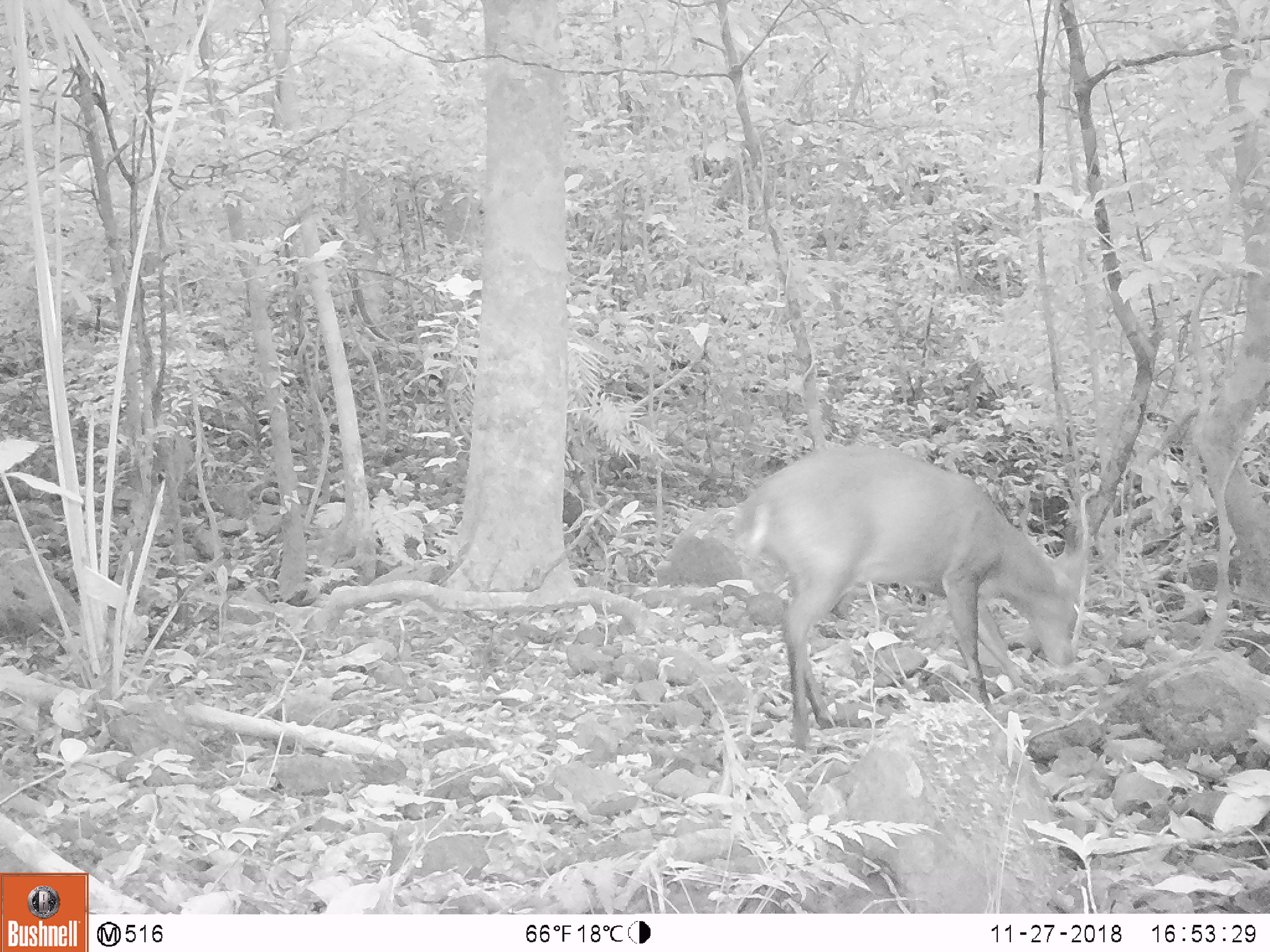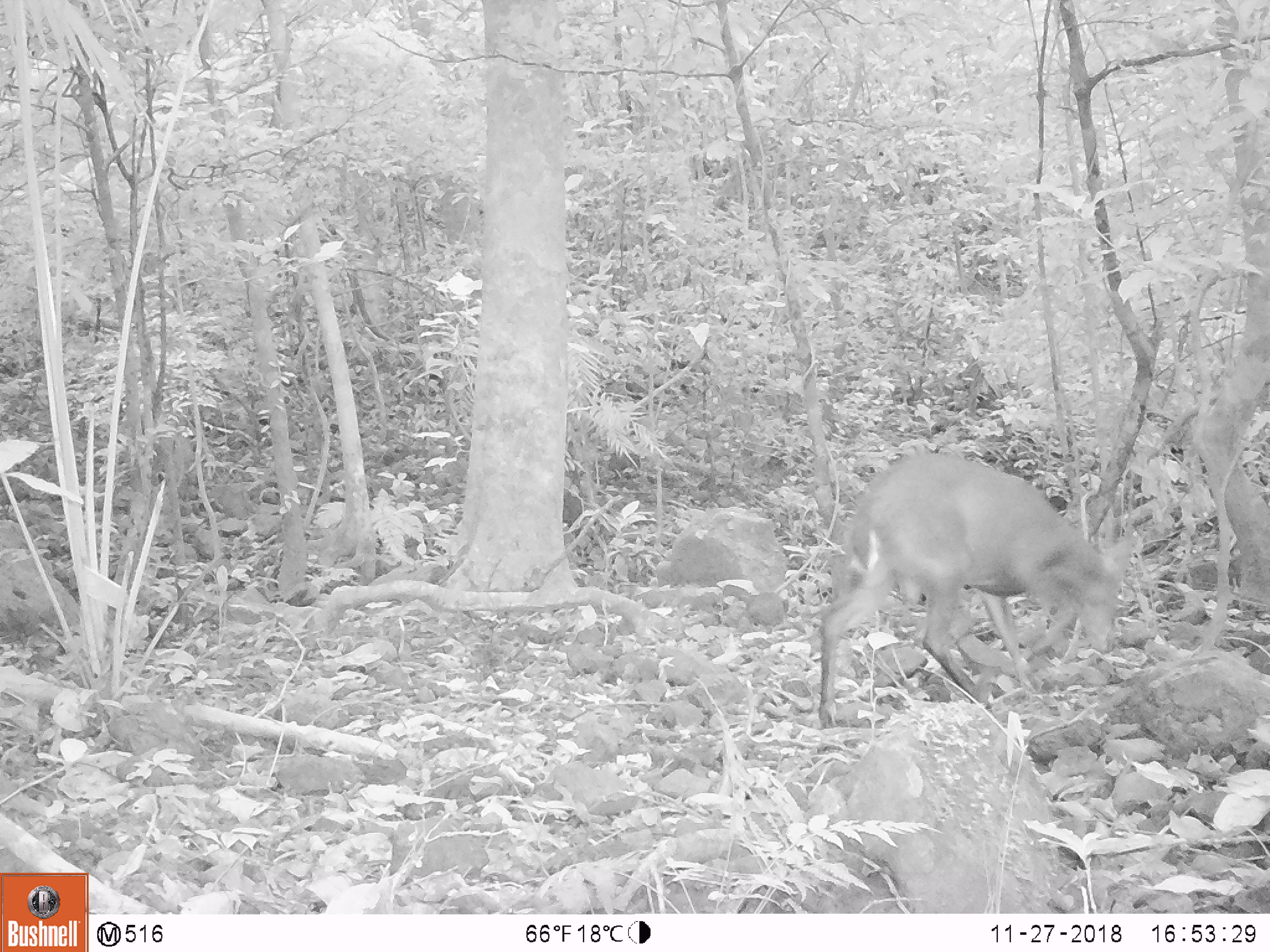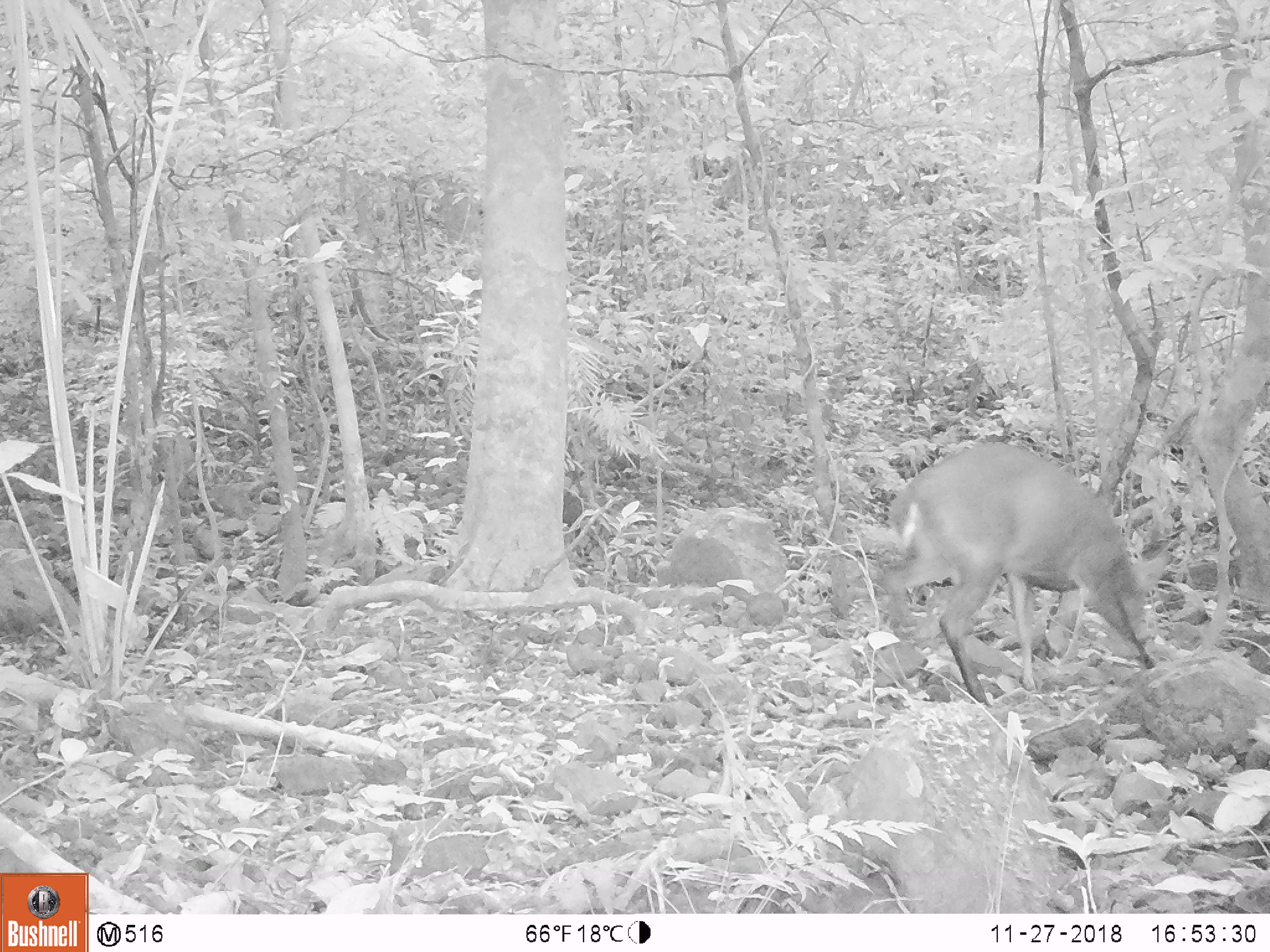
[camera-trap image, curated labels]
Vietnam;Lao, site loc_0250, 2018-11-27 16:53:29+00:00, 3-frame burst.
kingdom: Animalia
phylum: Chordata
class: Mammalia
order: Artiodactyla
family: Cervidae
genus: Muntiacus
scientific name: Muntiacus vuquangensis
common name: large-antlered muntjac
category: large antlered muntjac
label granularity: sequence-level